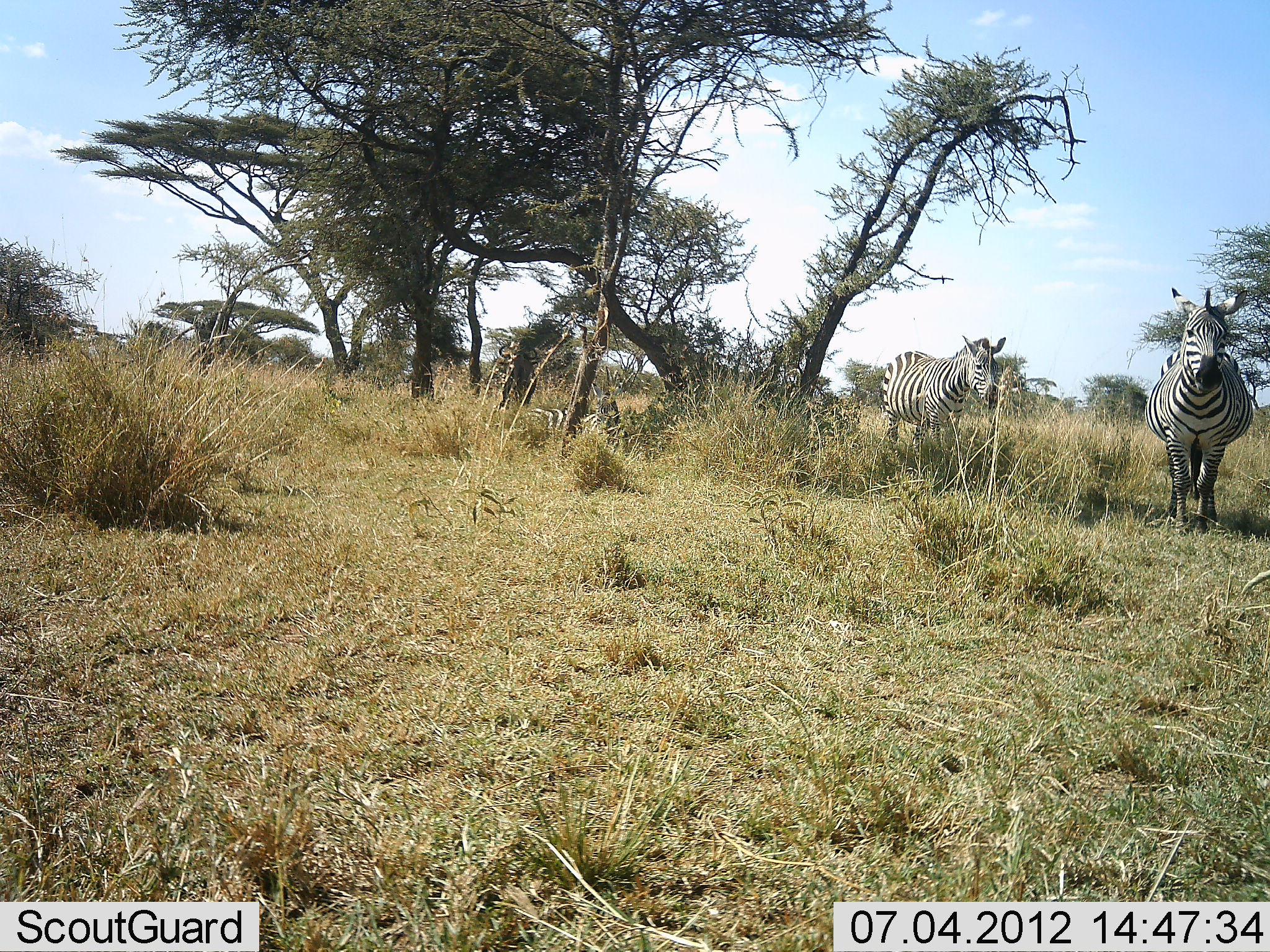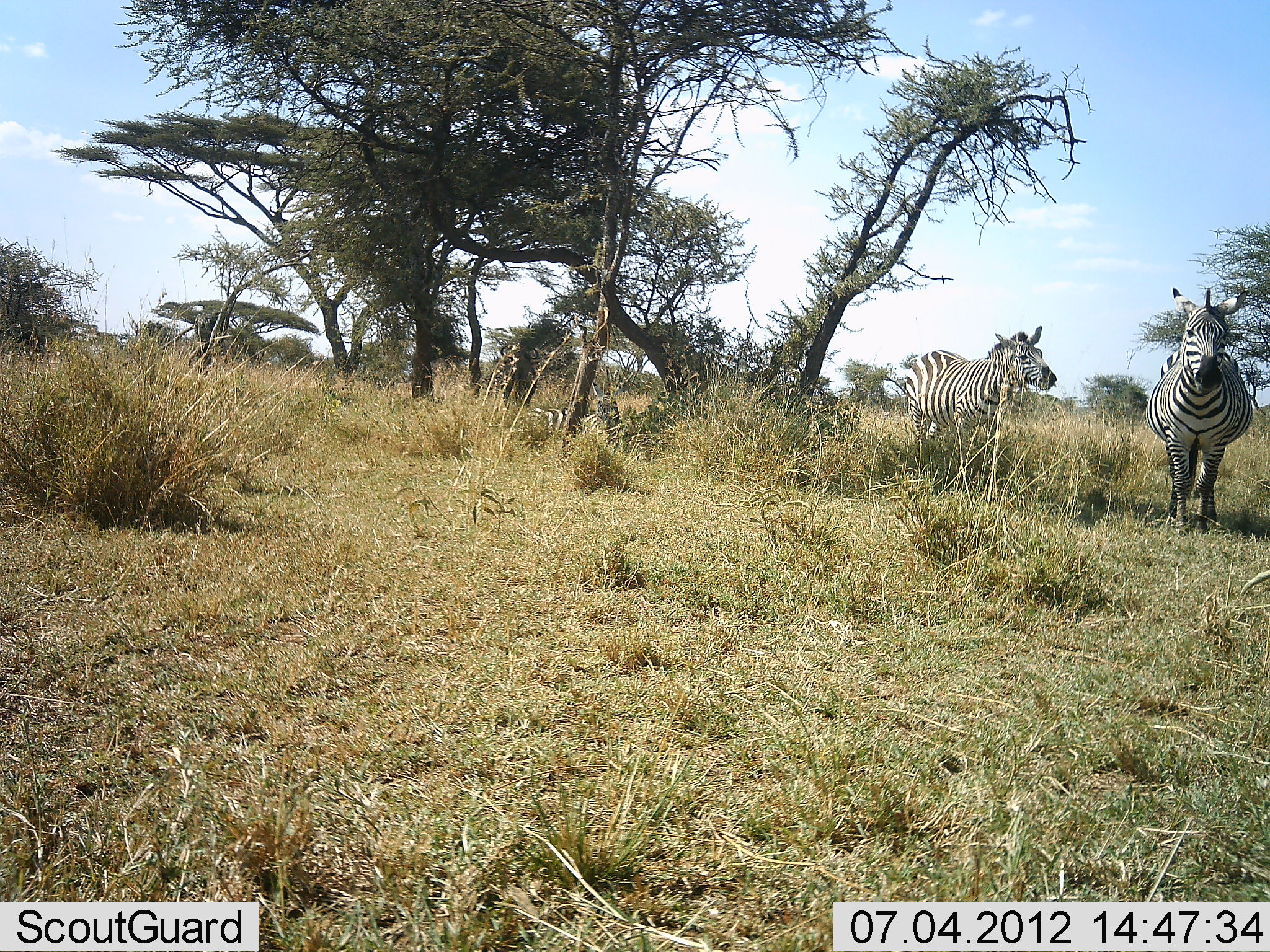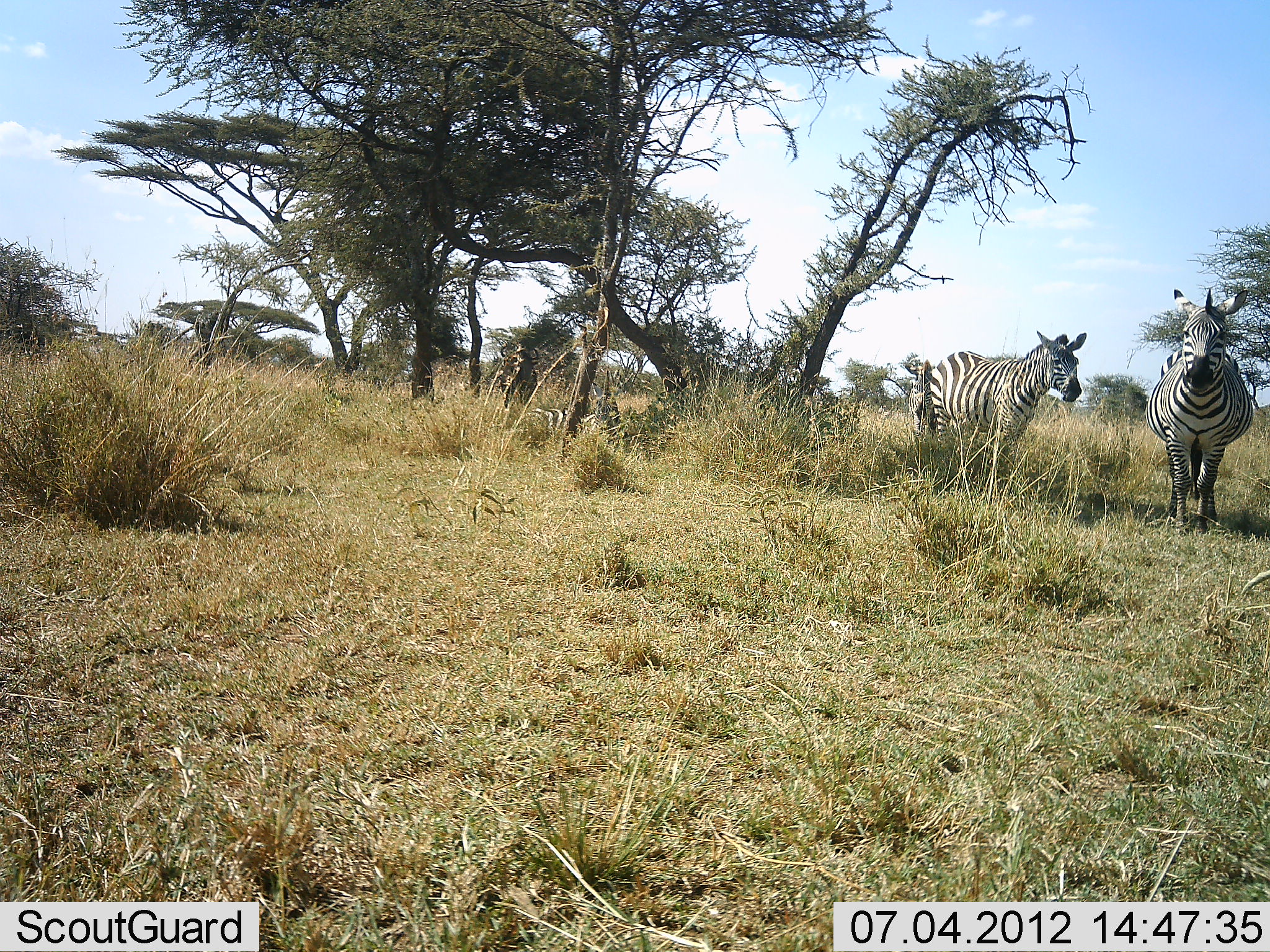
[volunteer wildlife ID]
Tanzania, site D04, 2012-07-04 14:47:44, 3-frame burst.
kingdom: Animalia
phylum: Chordata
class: Mammalia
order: Perissodactyla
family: Equidae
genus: Equus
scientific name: Equus quagga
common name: plains zebra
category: zebra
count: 2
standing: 100%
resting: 30%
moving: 60%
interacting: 10%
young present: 0%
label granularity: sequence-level